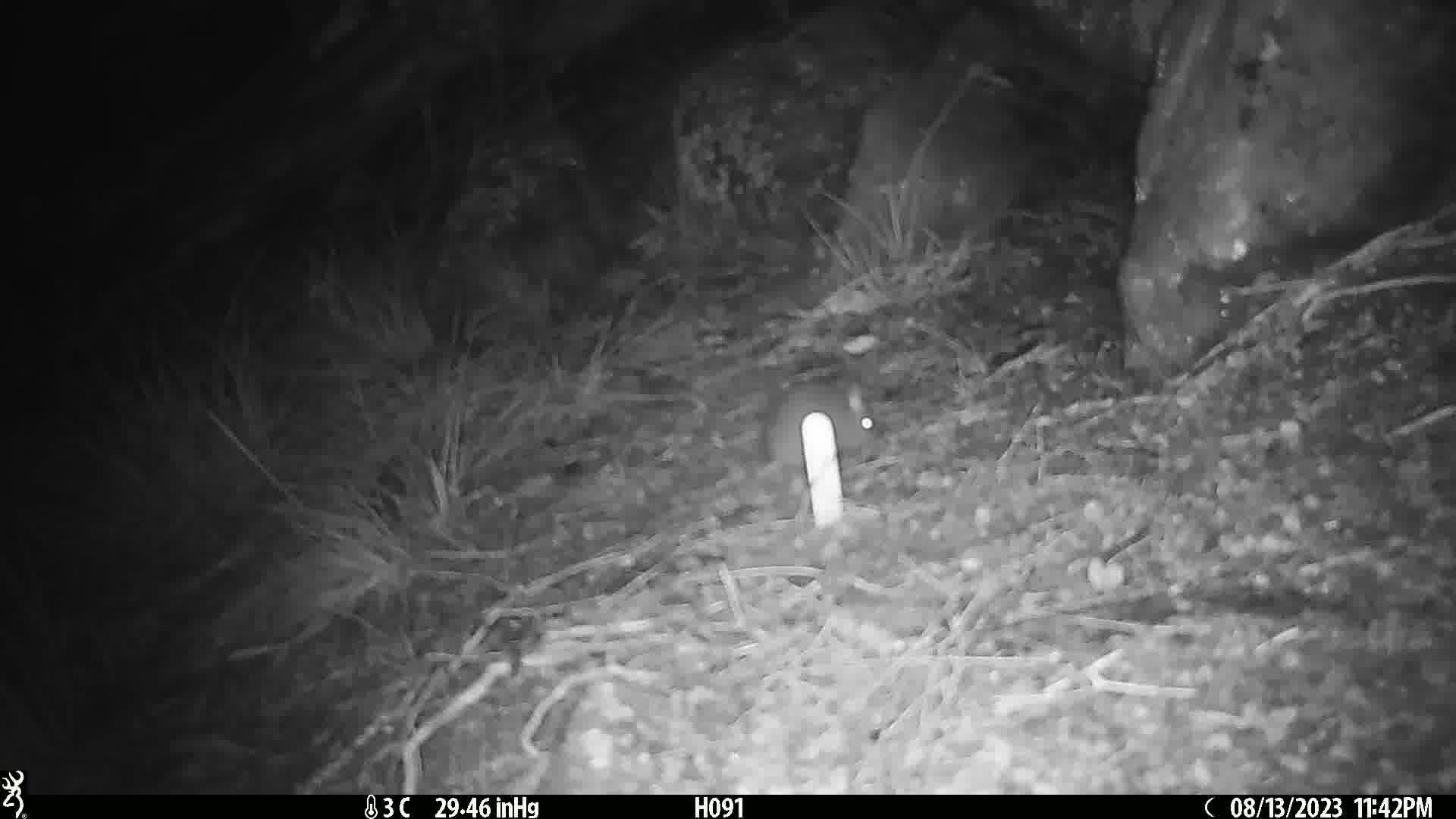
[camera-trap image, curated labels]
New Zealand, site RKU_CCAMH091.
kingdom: Animalia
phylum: Chordata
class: Mammalia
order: Rodentia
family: Muridae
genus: Rattus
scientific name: Rattus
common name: rat